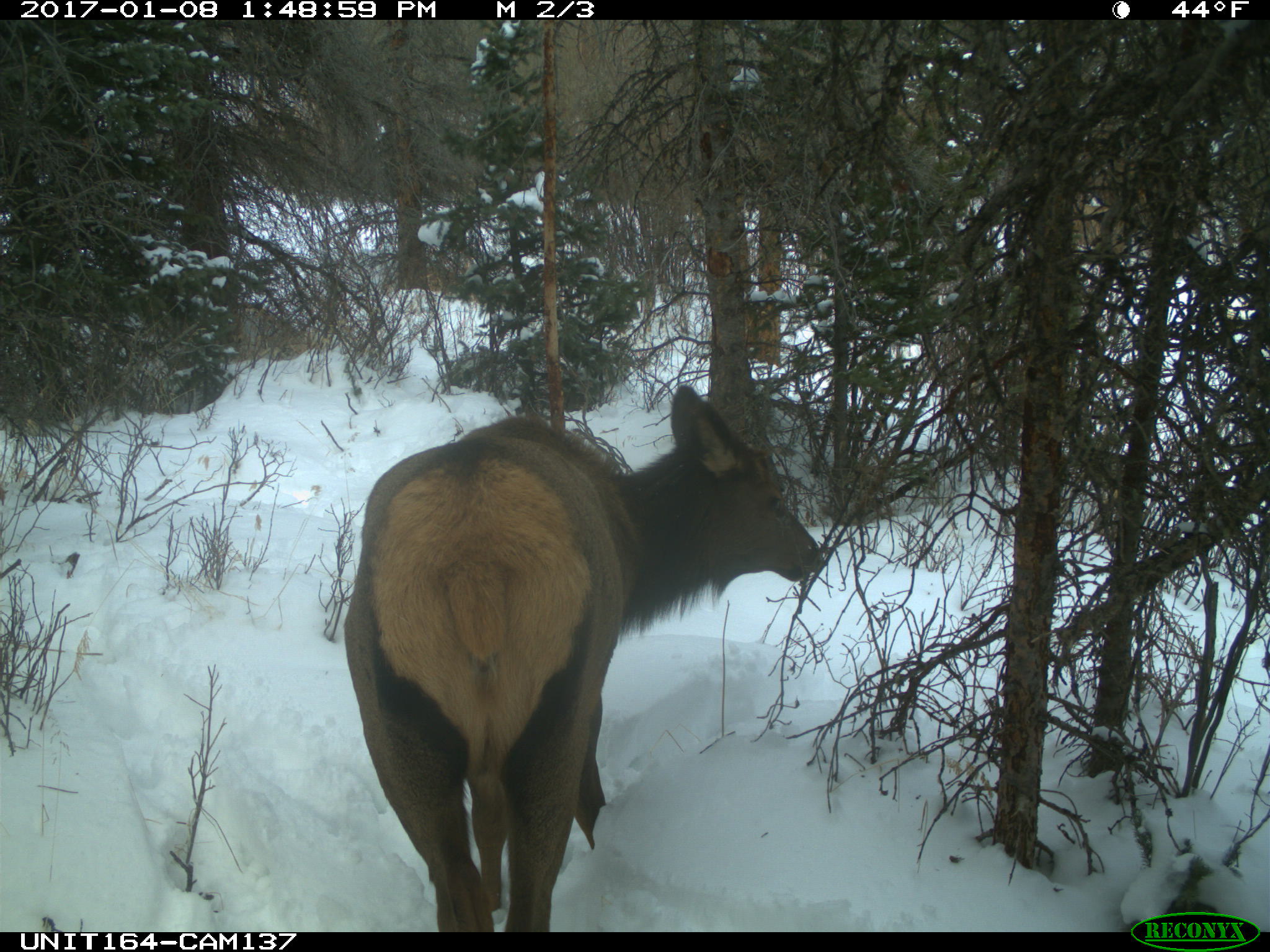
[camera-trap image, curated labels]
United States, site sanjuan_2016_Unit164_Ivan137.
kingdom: Animalia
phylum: Chordata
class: Mammalia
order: Artiodactyla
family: Cervidae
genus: Cervus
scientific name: Cervus elaphus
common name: red deer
Cervus elaphus (red deer).